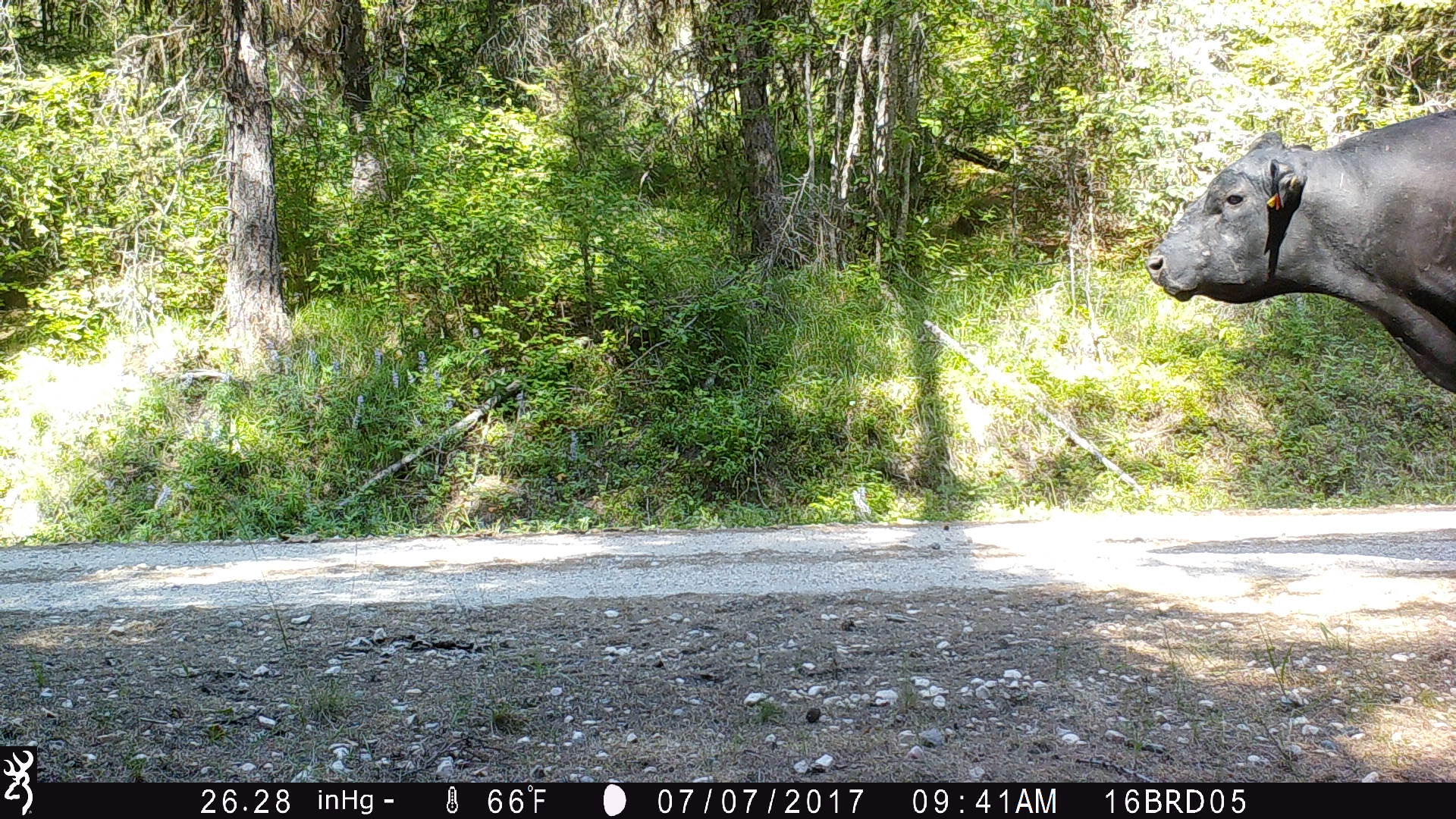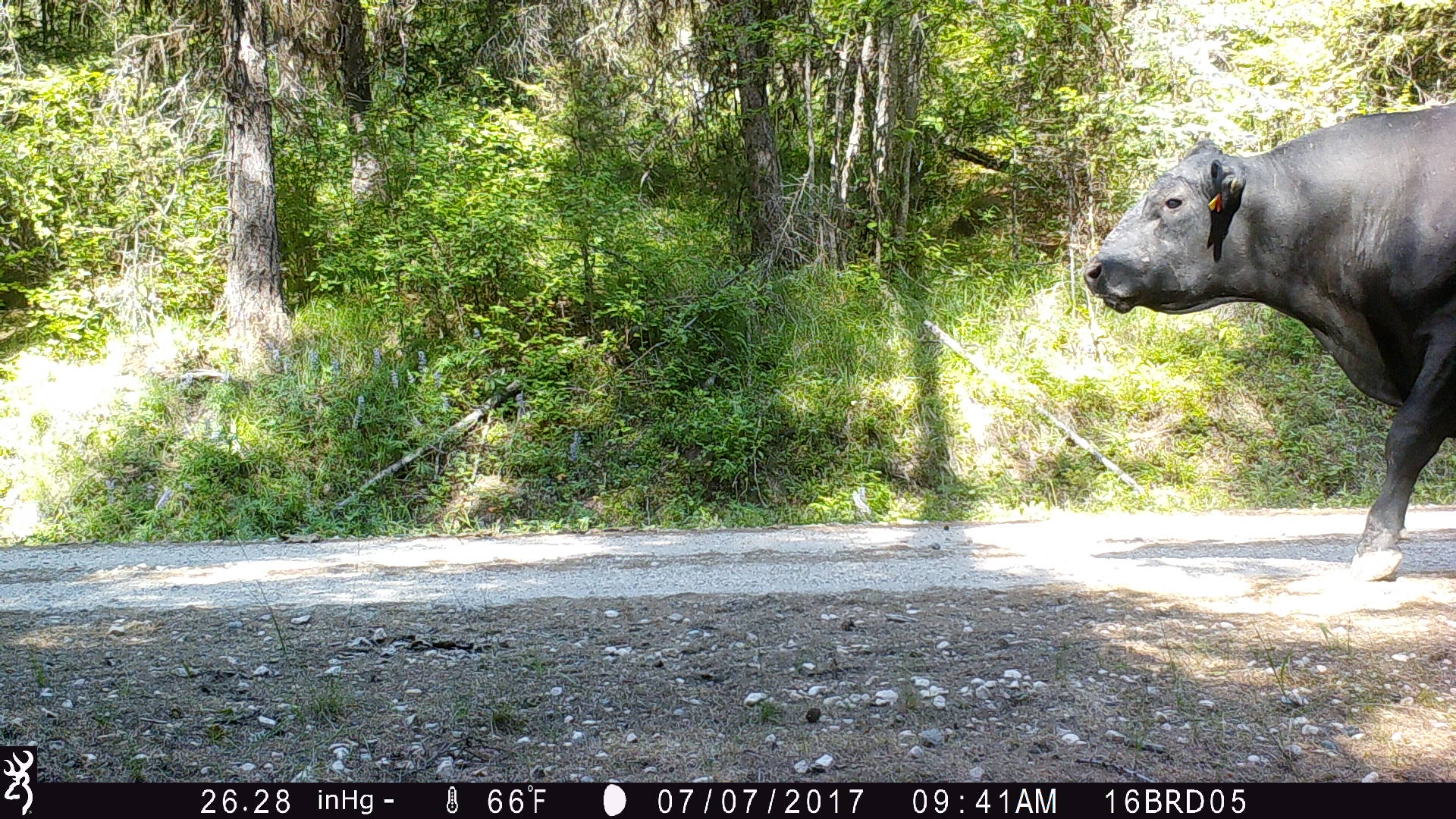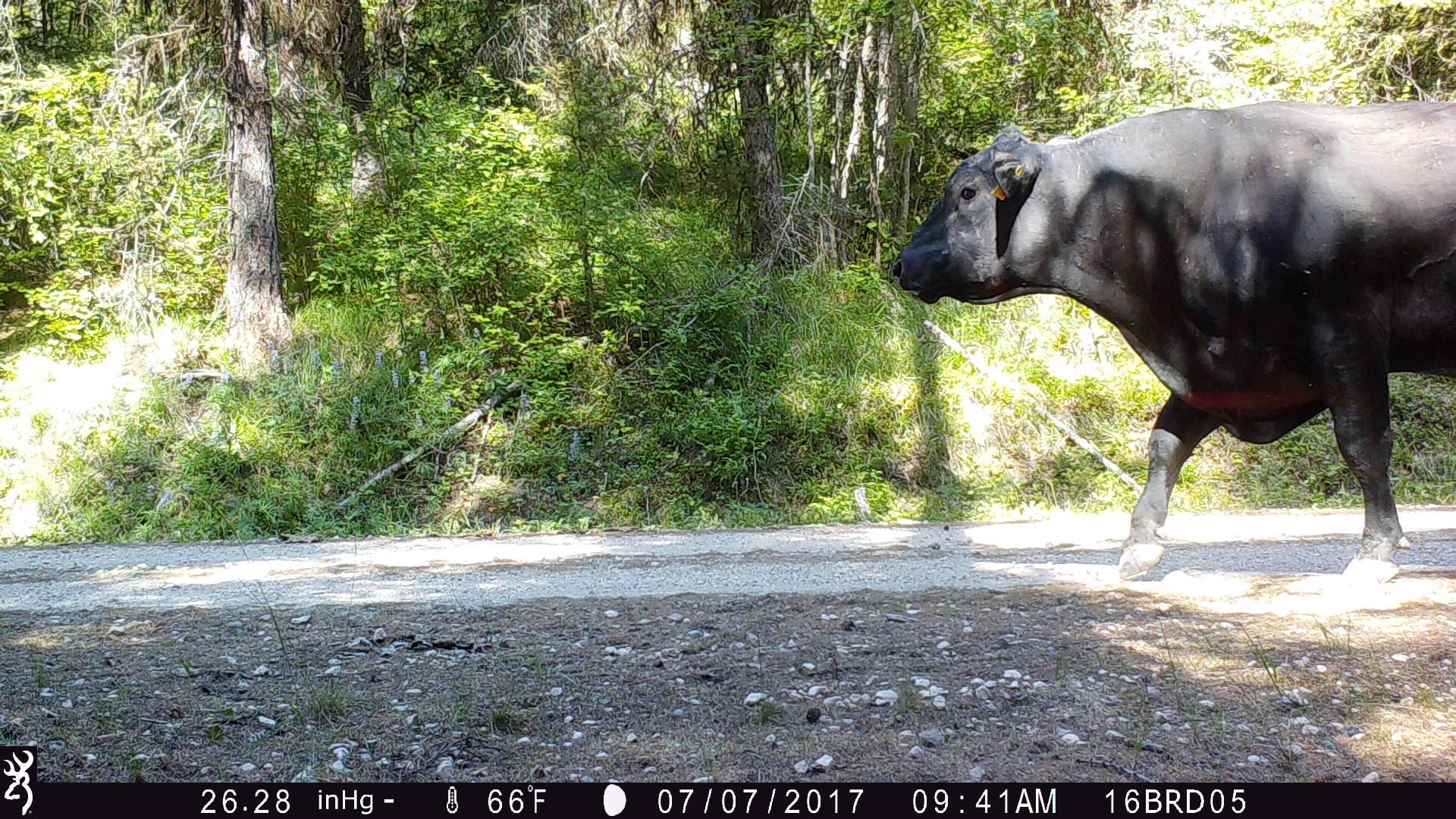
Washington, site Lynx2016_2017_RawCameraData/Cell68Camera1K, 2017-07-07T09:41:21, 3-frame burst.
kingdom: Animalia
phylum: Chordata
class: Mammalia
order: Artiodactyla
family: Bovidae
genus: Bos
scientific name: Bos taurus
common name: domestic cattle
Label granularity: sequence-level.